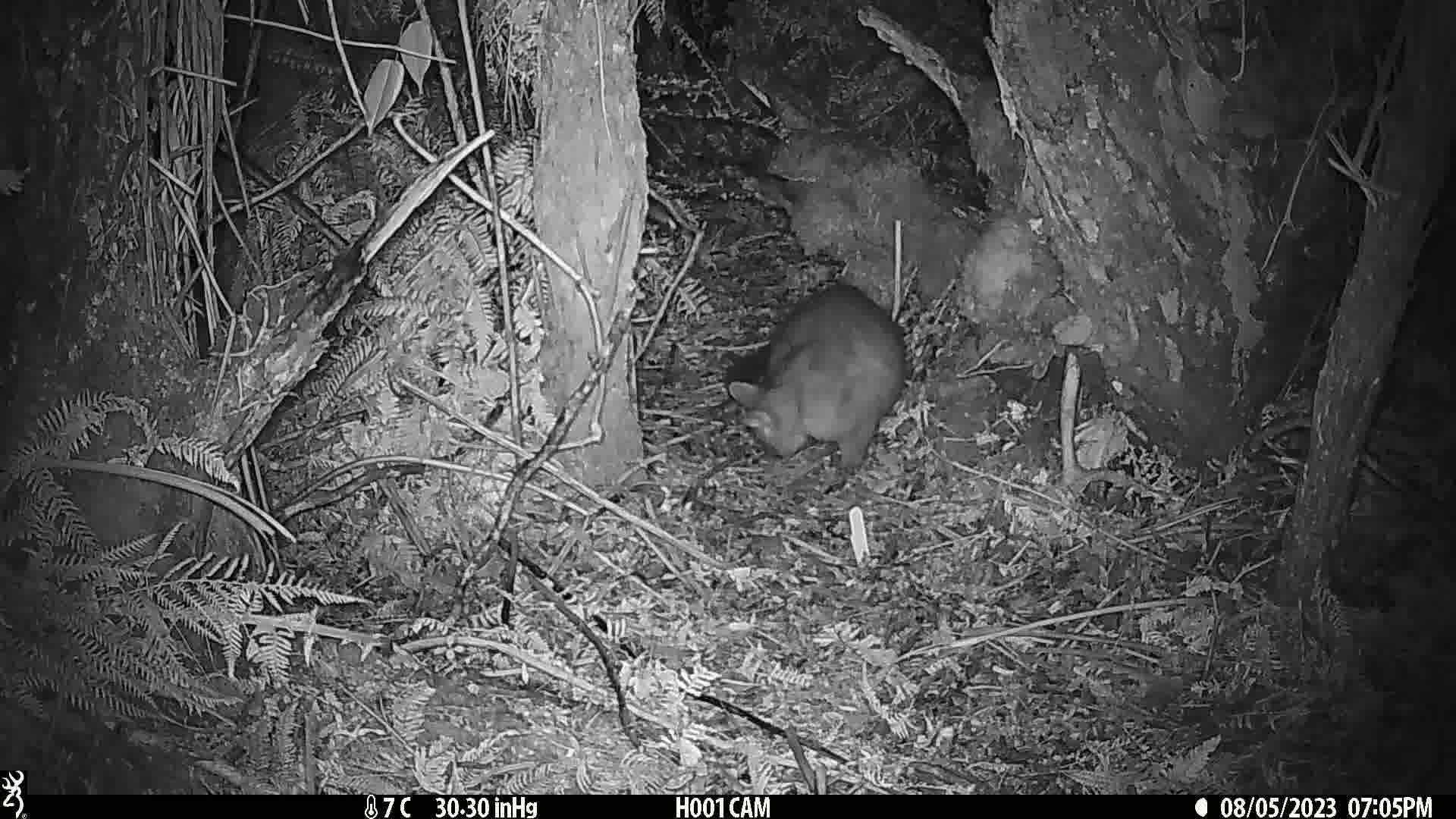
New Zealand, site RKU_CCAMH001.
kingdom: Animalia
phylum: Chordata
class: Mammalia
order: Diprotodontia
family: Phalangeridae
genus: Trichosurus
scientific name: Trichosurus vulpecula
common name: common brushtail possum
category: possum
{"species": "possum (common brushtail possum) (Trichosurus vulpecula)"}